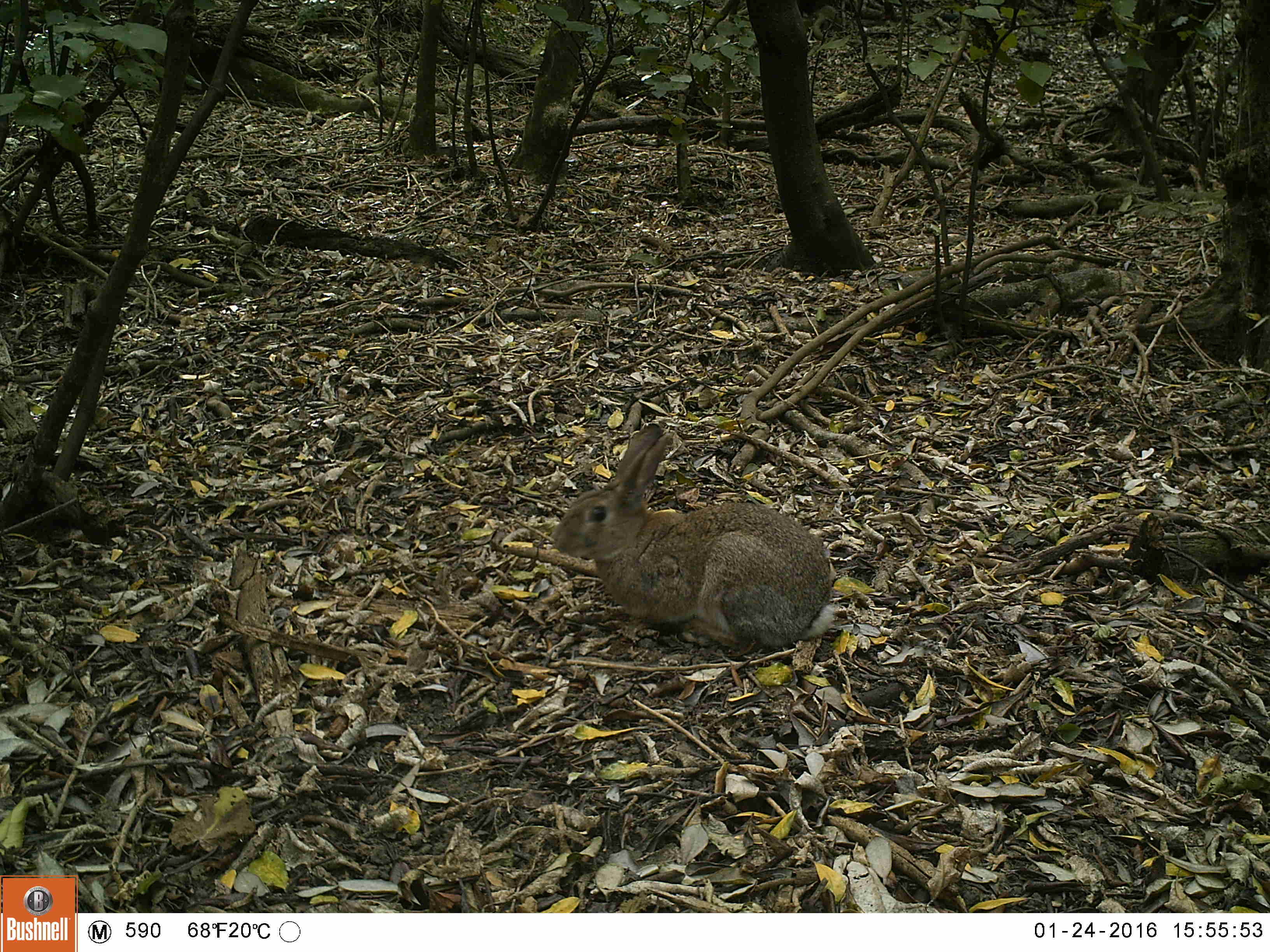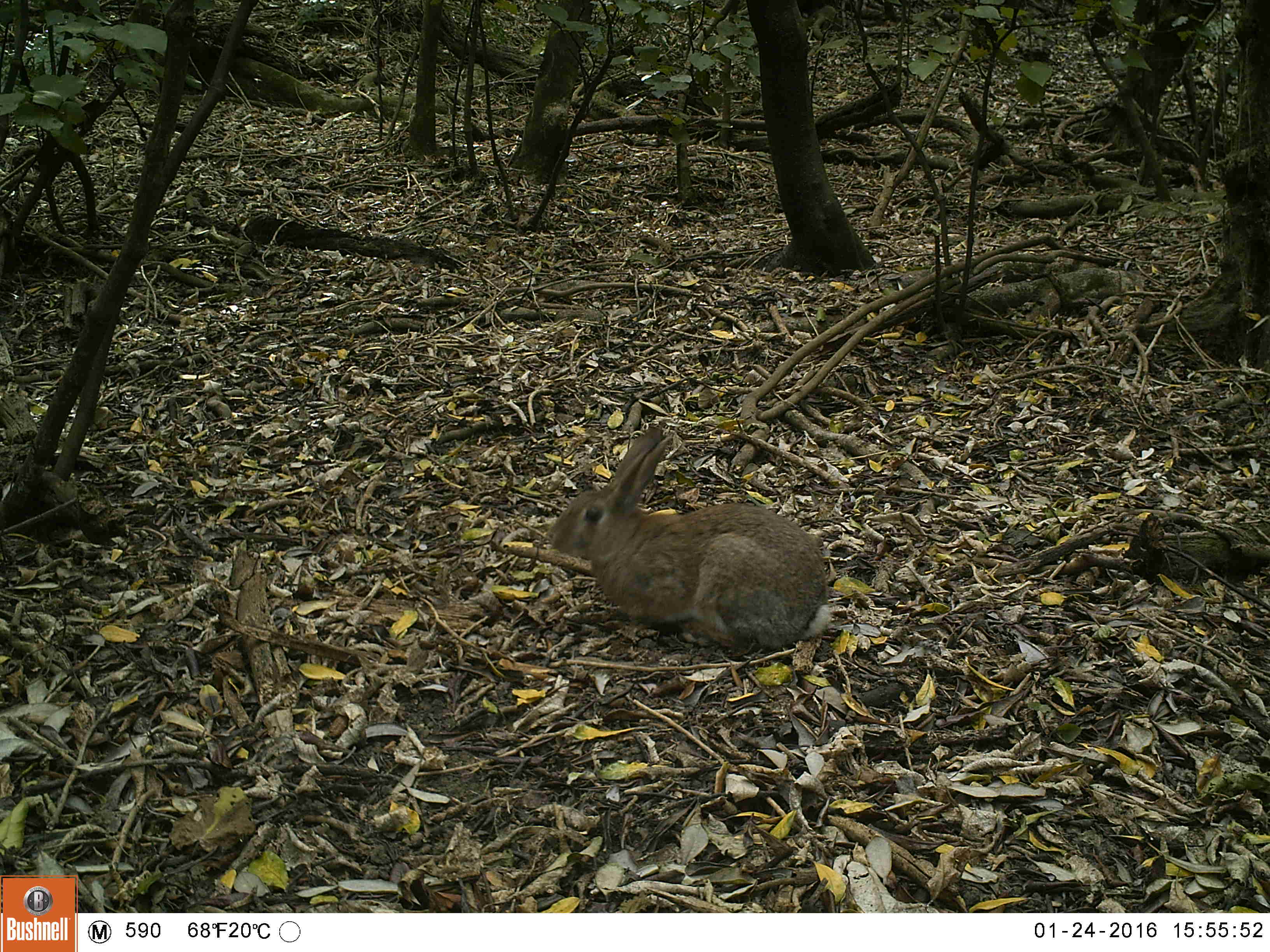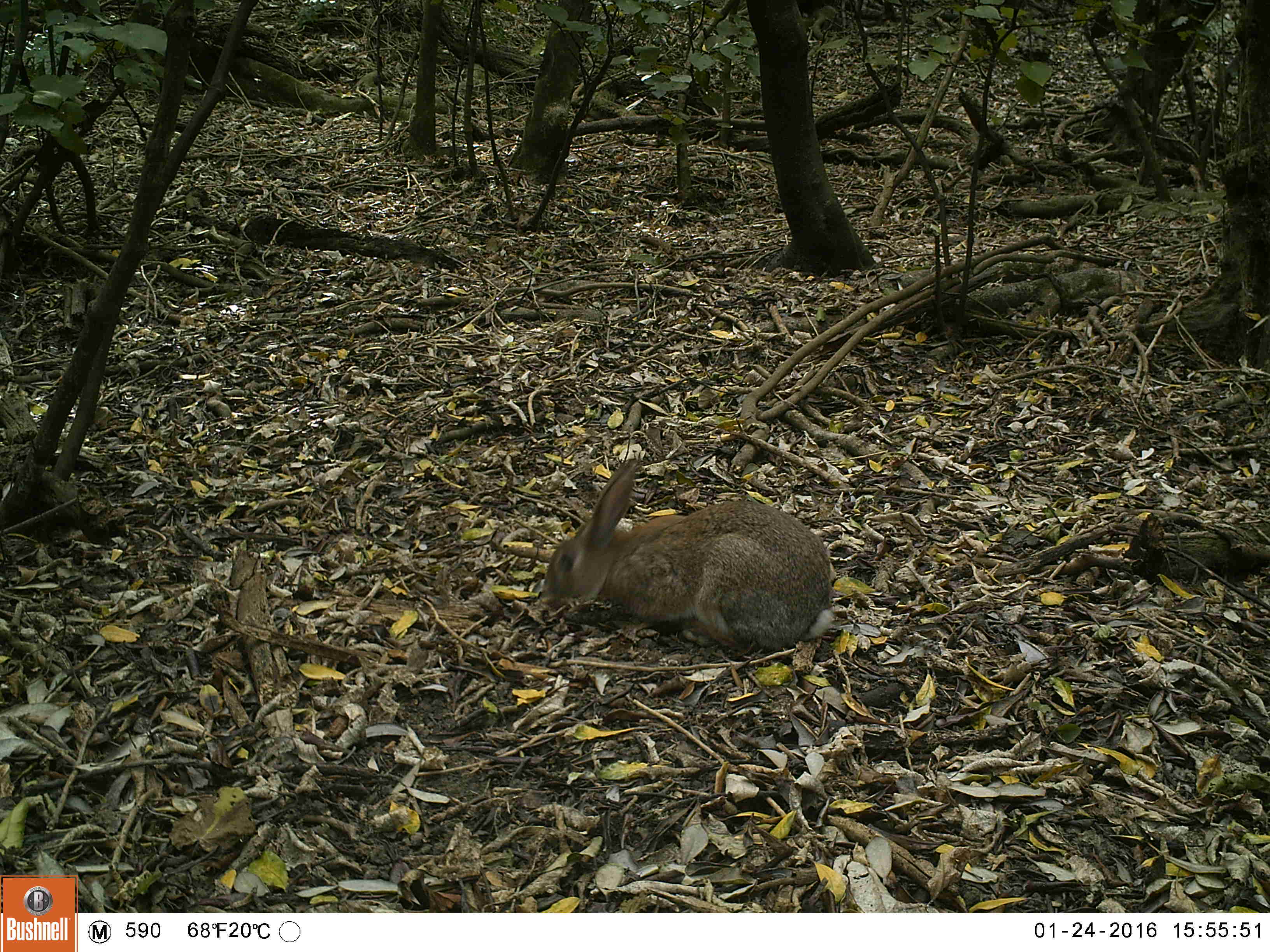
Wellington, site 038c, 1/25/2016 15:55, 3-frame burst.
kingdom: Animalia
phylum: Chordata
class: Mammalia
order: Lagomorpha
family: Leporidae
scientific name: Leporidae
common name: rabbit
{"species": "rabbit (Leporidae)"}